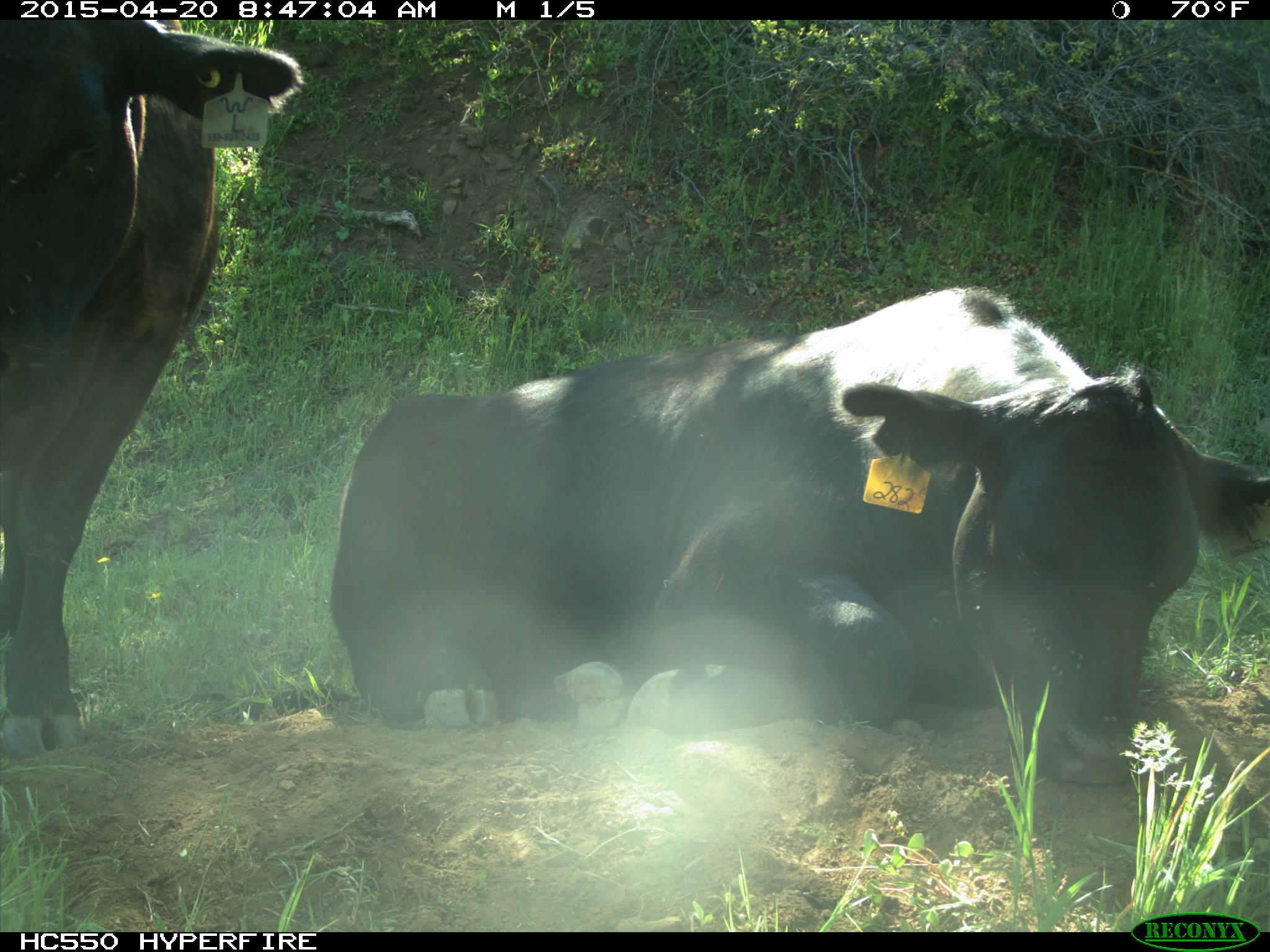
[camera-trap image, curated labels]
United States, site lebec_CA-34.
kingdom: Animalia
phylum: Chordata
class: Mammalia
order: Artiodactyla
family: Bovidae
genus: Bos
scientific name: Bos taurus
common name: domestic cow